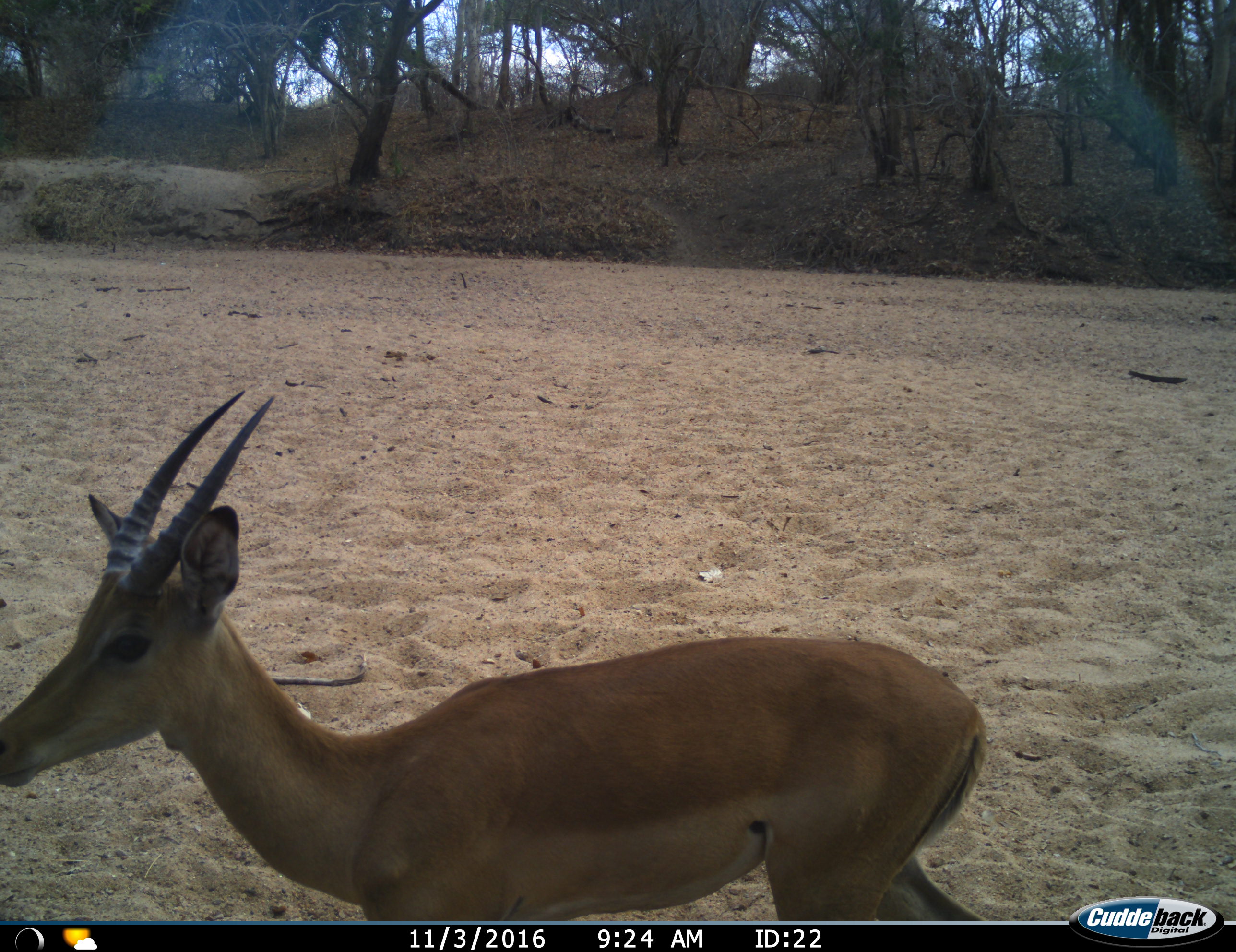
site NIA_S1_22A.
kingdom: Animalia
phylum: Chordata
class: Mammalia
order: Artiodactyla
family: Bovidae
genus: Aepyceros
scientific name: Aepyceros melampus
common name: impala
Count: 1.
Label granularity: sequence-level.